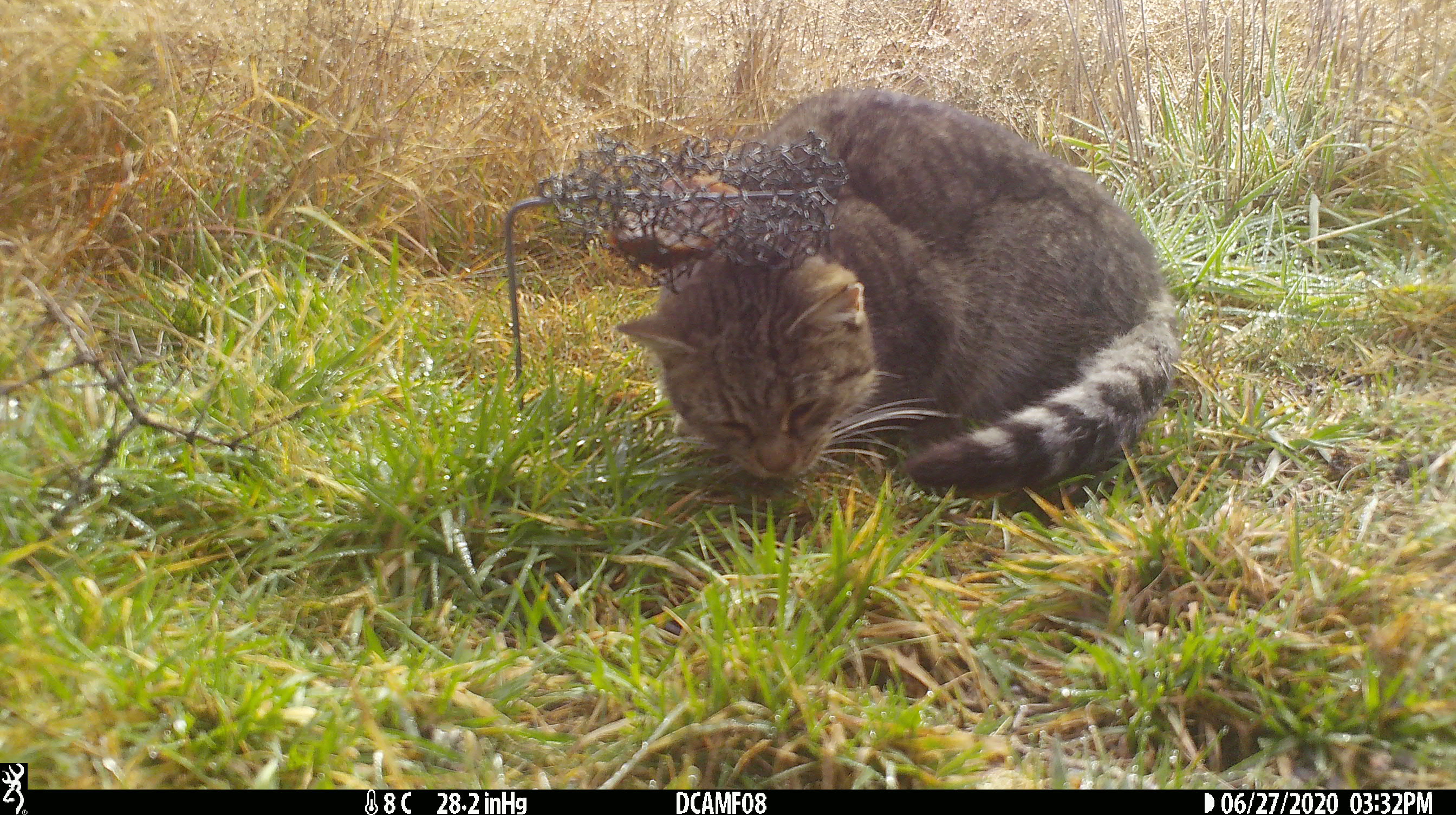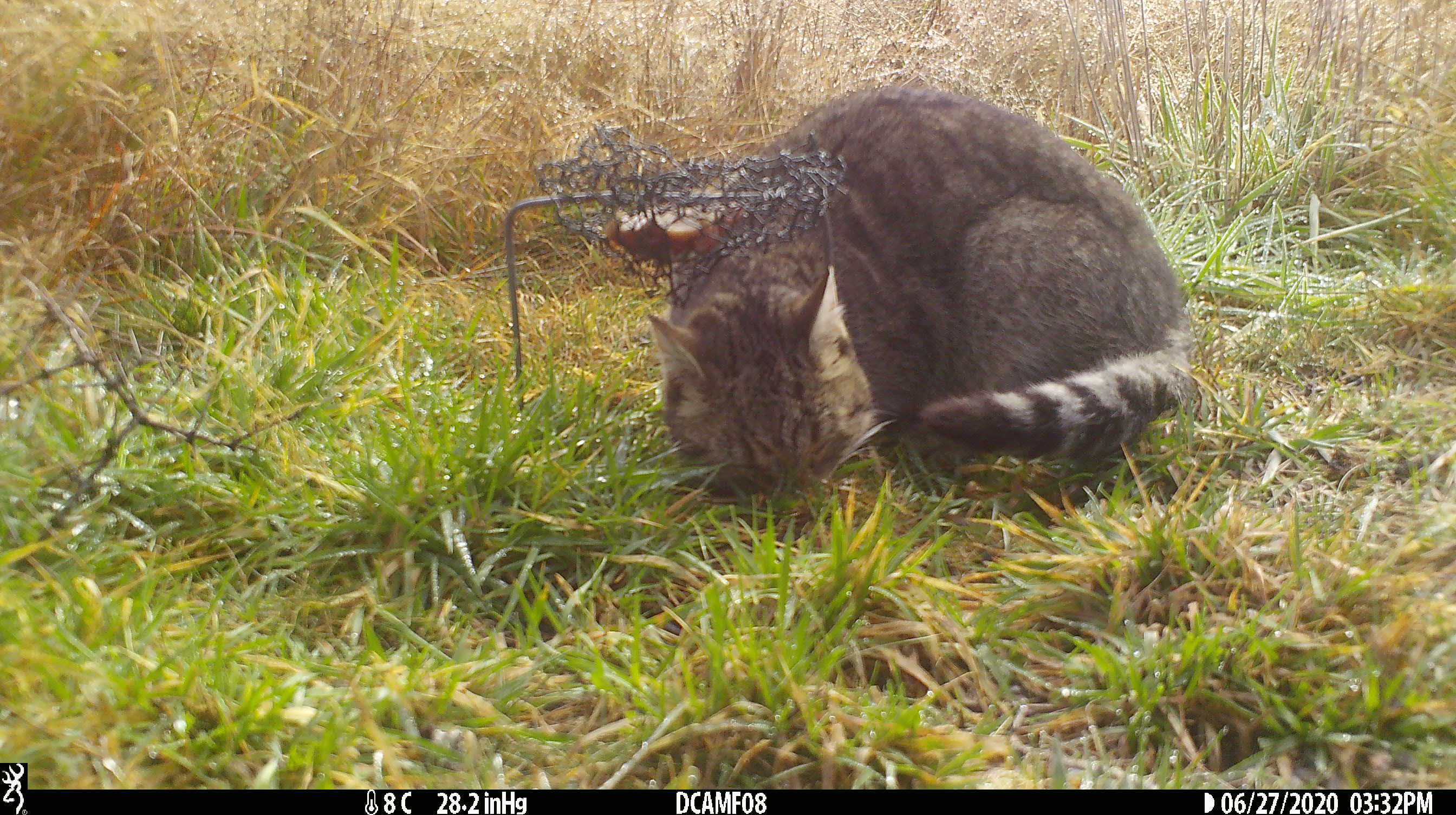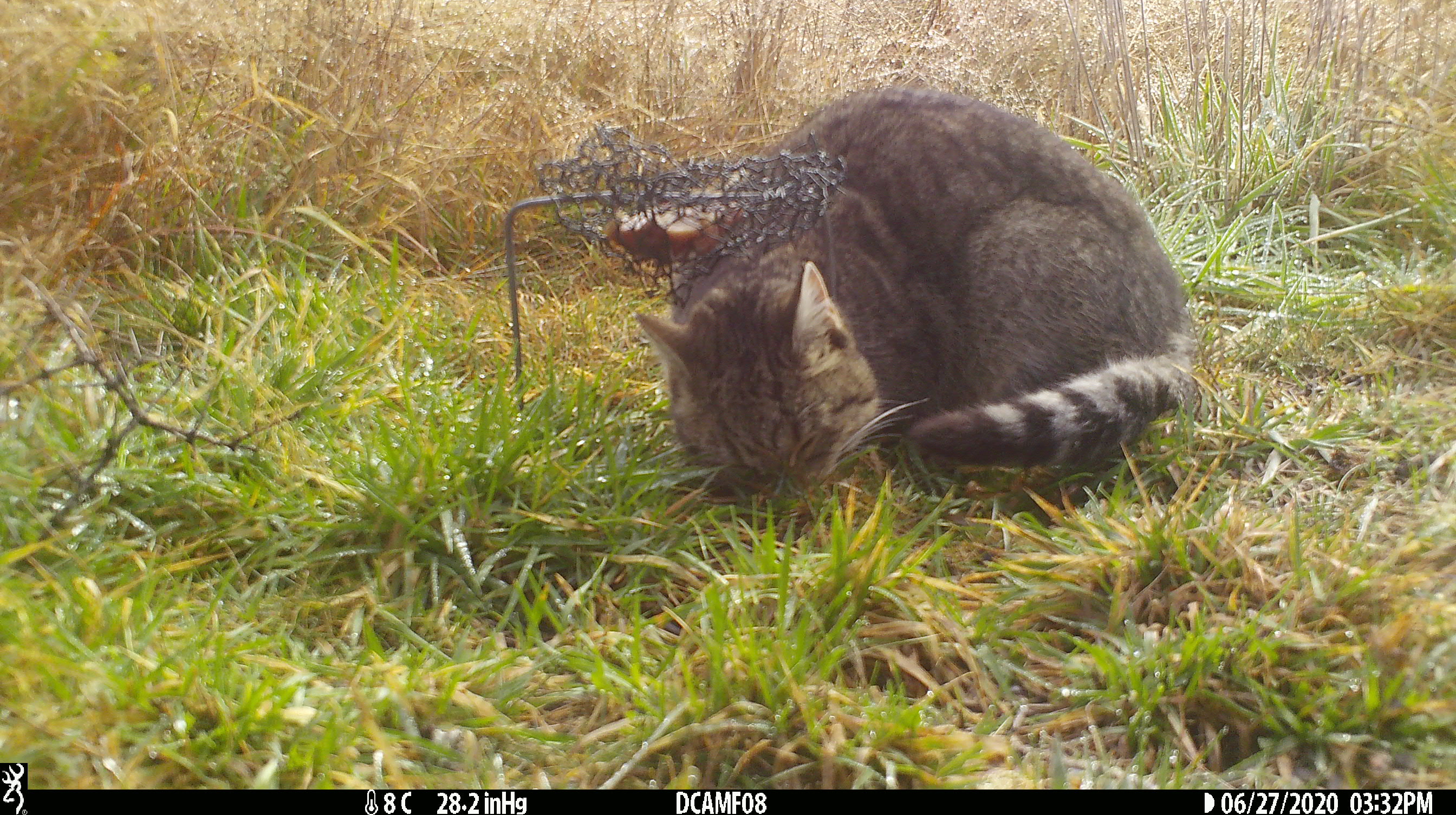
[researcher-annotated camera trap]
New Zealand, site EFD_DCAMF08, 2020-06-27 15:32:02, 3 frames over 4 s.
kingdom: Animalia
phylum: Chordata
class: Mammalia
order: Carnivora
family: Felidae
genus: Felis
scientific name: Felis catus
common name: domestic cat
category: cat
Cat (domestic cat) (Felis catus).